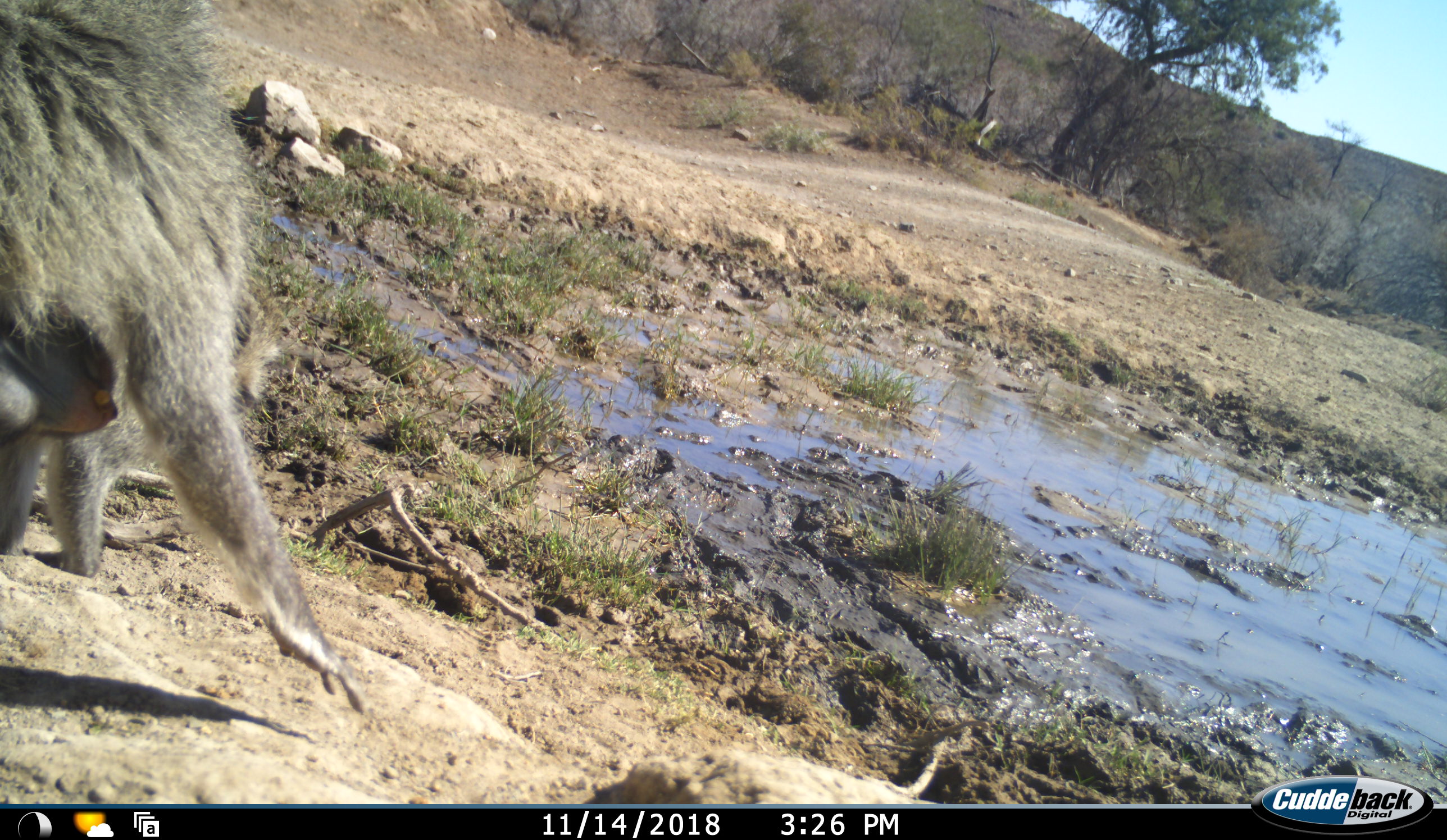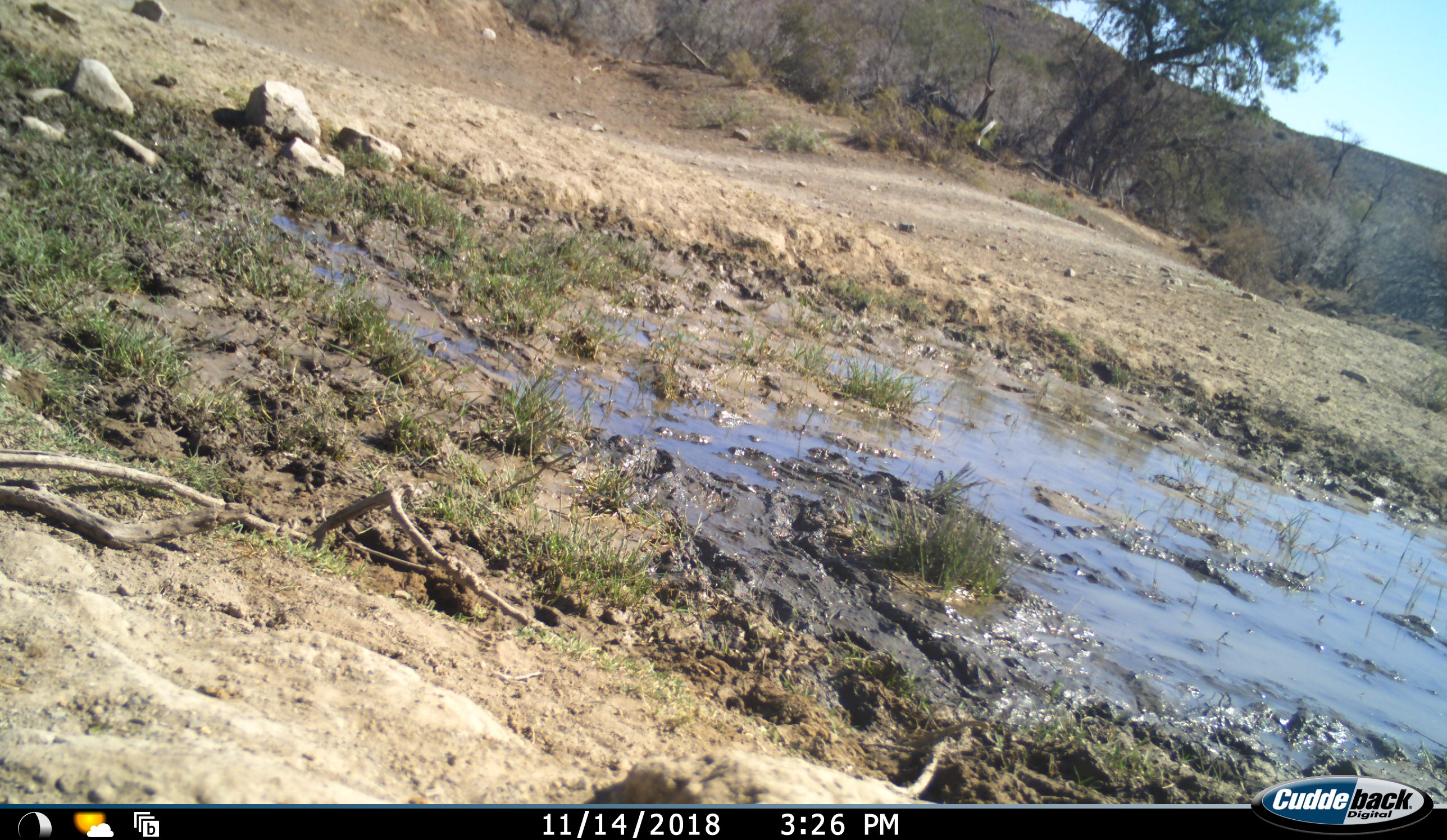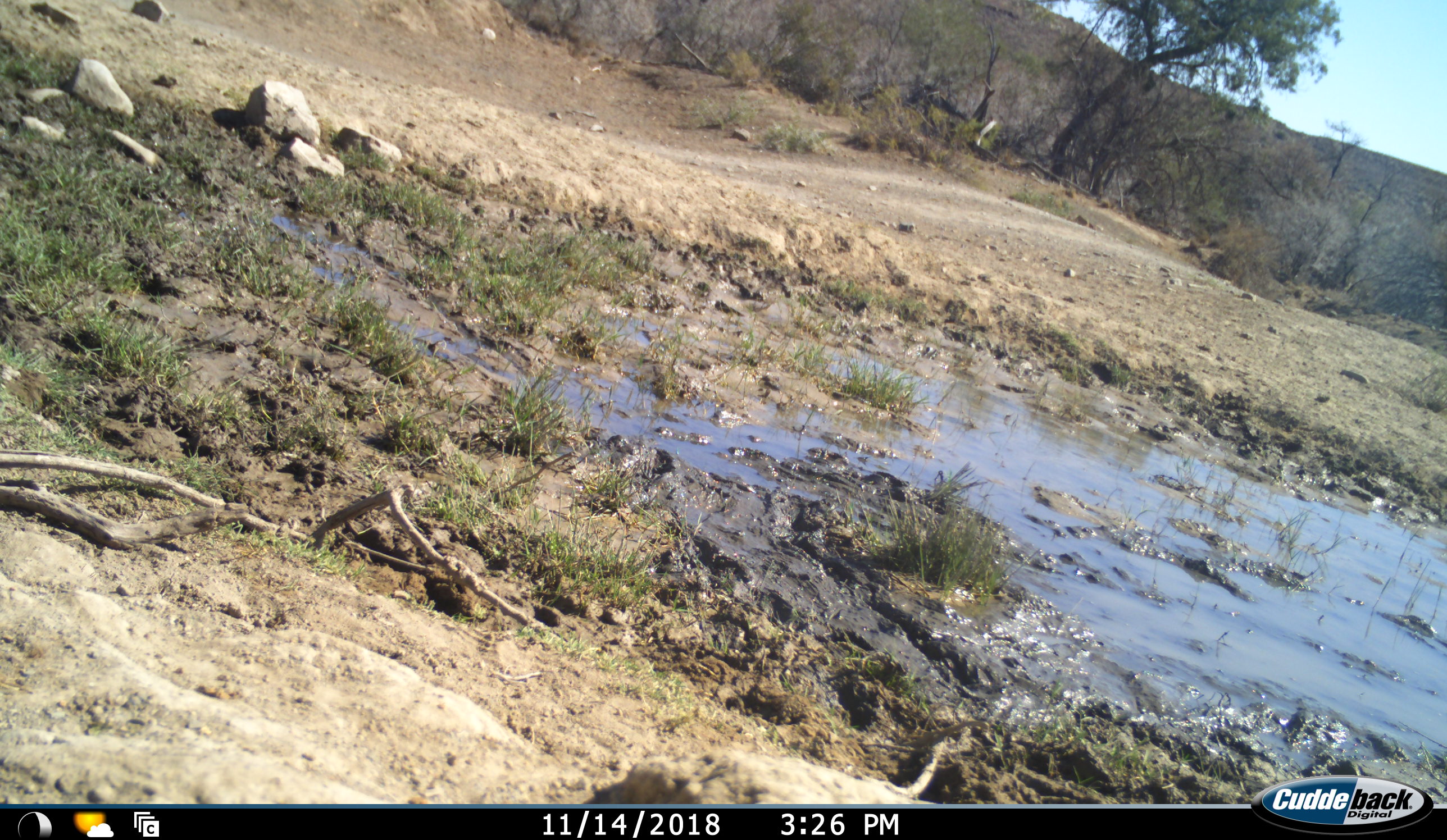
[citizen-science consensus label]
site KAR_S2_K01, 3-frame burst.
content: unidentified animal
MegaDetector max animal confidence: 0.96